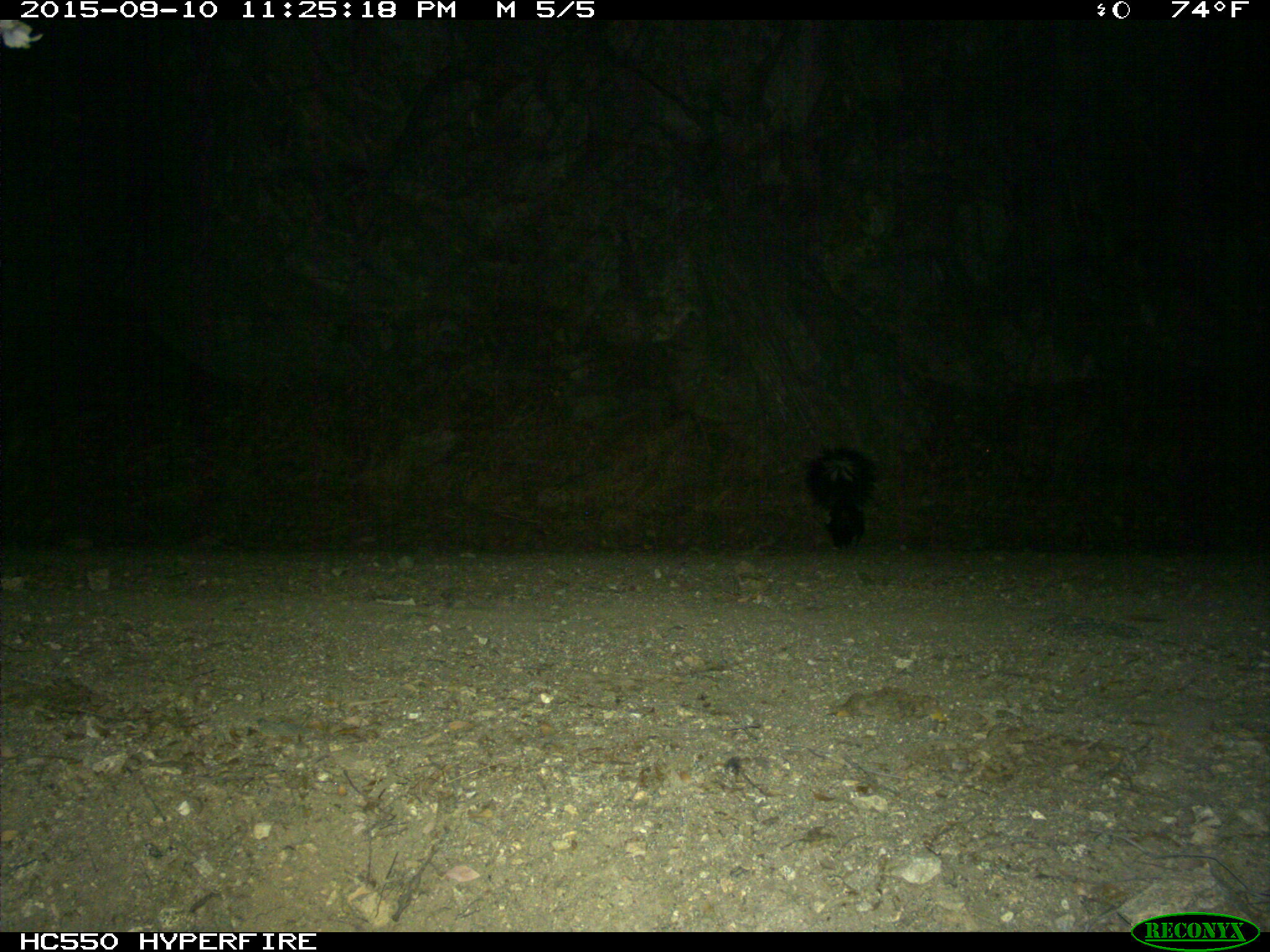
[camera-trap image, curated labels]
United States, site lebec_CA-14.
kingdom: Animalia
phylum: Chordata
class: Mammalia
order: Carnivora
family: Mephitidae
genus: Mephitis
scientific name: Mephitis mephitis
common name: striped skunk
Mephitis mephitis (striped skunk).